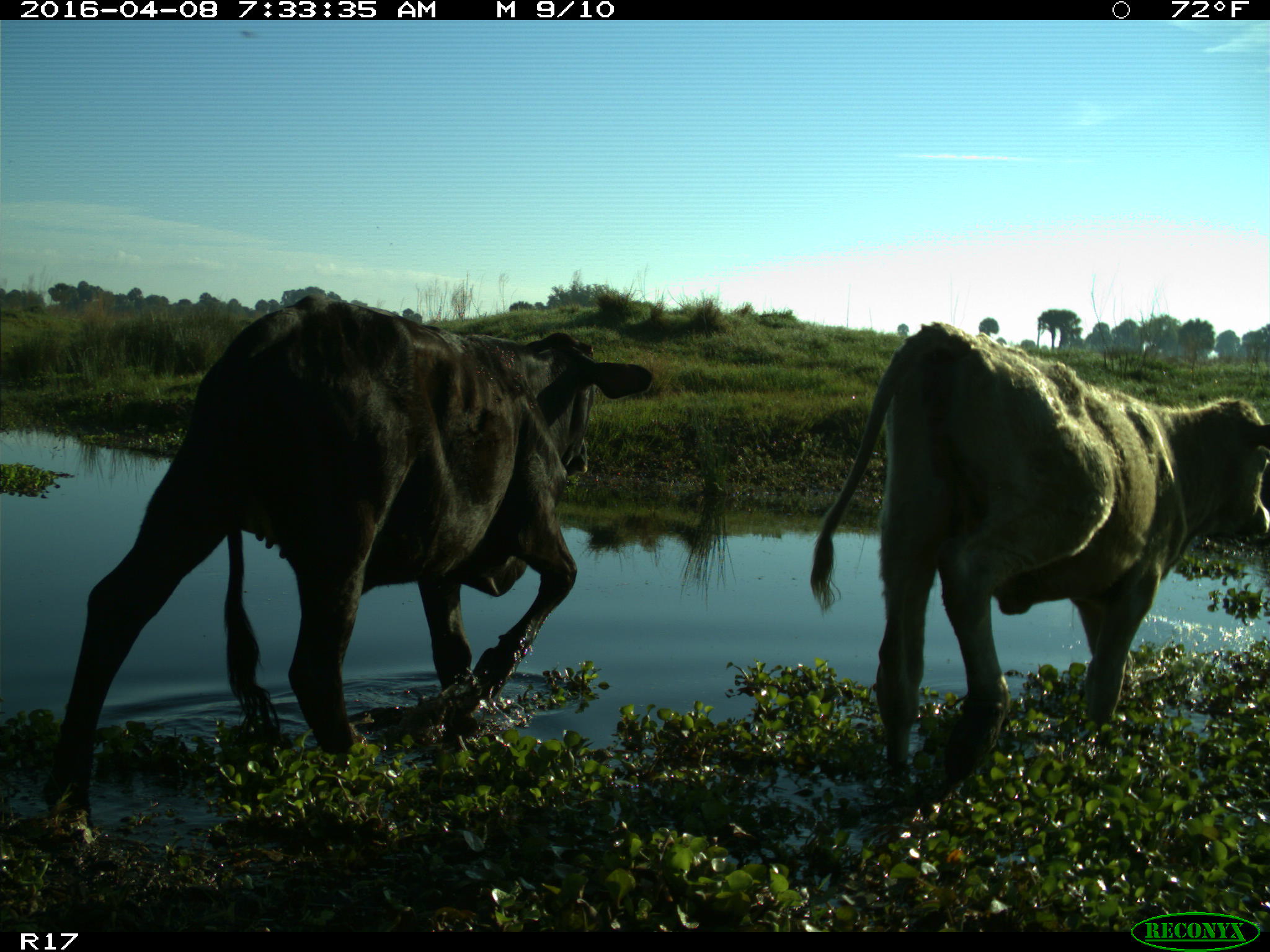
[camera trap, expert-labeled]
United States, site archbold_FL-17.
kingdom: Animalia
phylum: Chordata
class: Mammalia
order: Artiodactyla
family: Bovidae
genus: Bos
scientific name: Bos taurus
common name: domestic cow